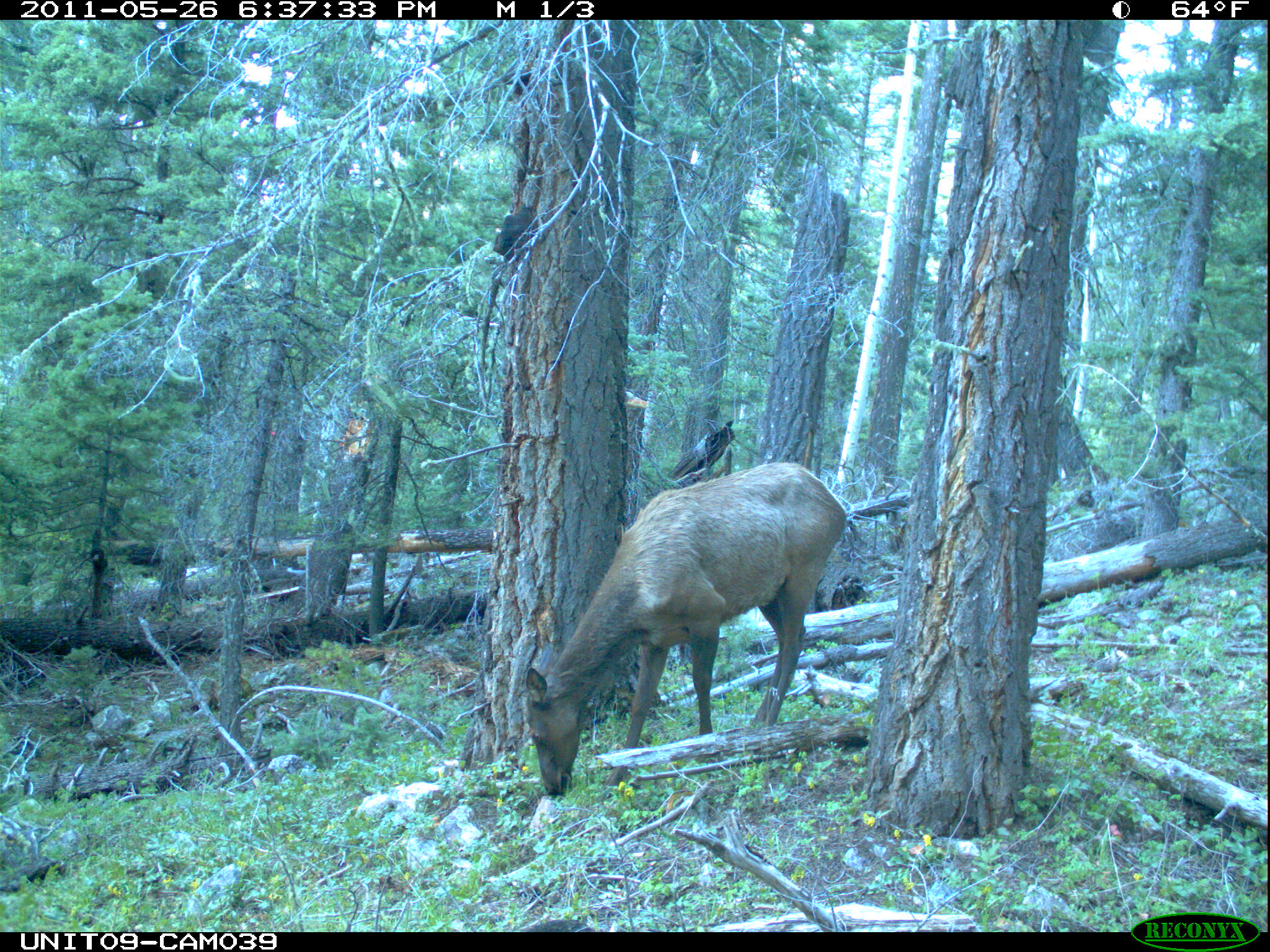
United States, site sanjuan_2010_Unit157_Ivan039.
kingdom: Animalia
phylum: Chordata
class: Mammalia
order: Artiodactyla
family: Cervidae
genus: Cervus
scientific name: Cervus elaphus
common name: red deer